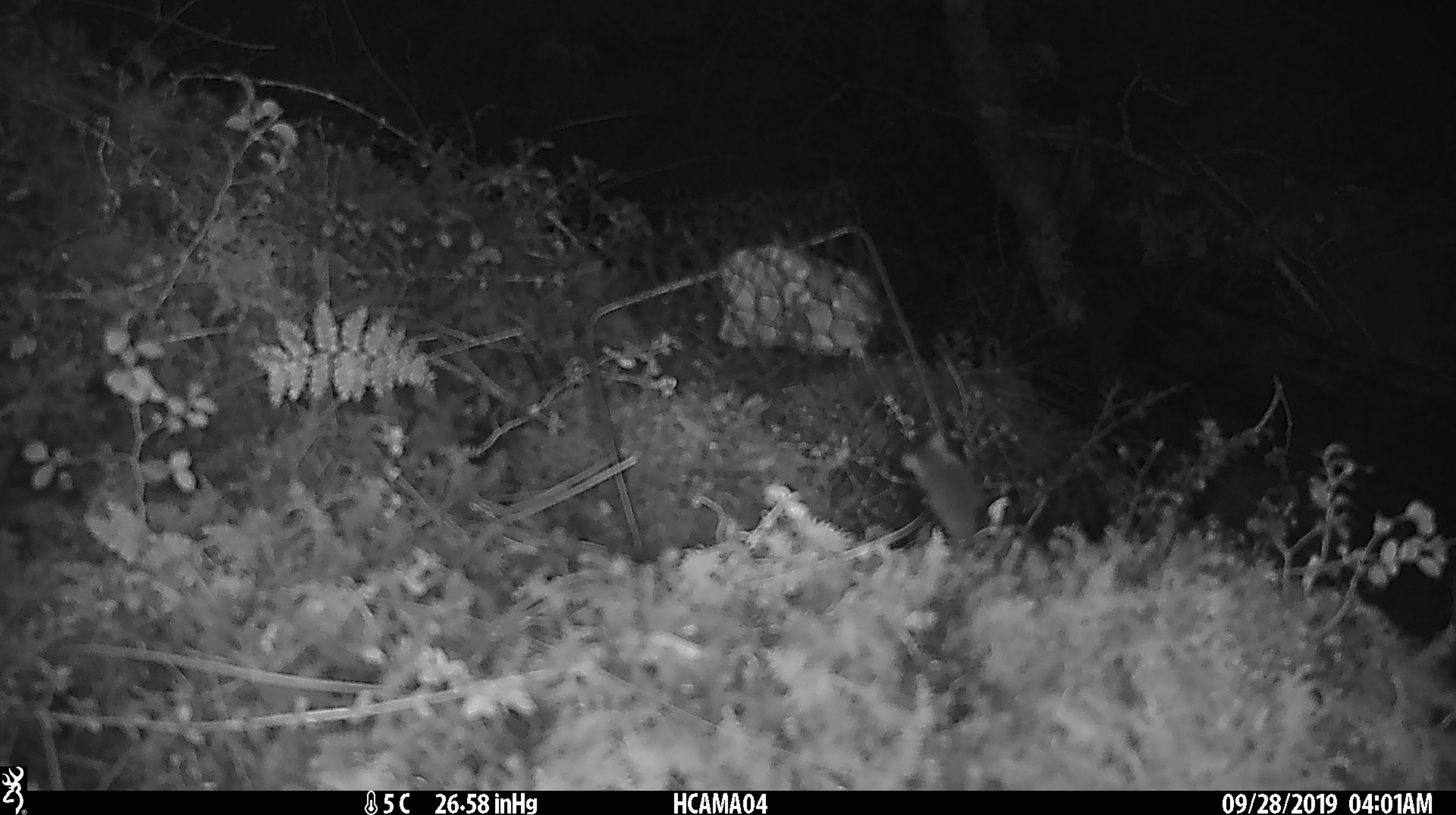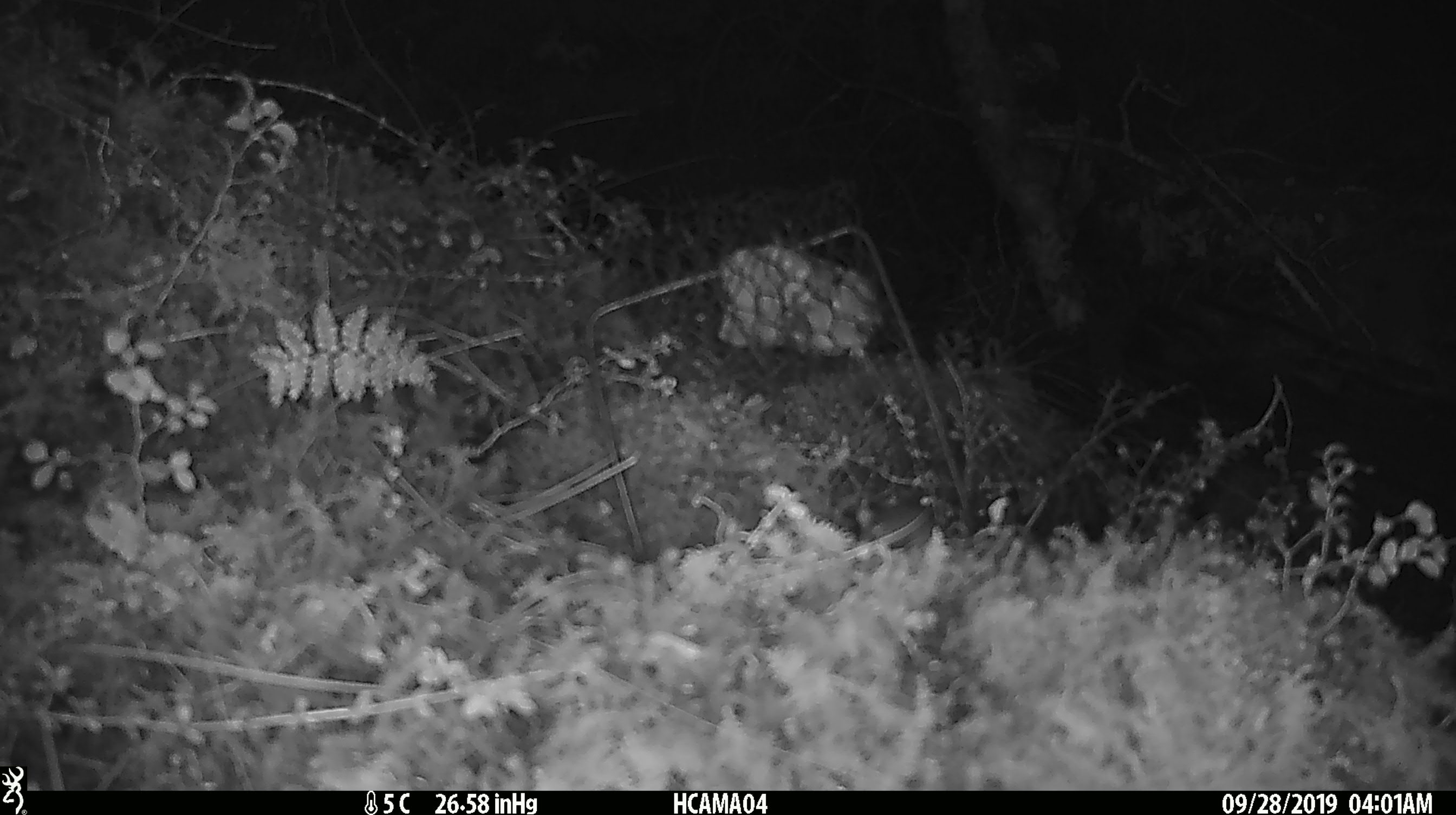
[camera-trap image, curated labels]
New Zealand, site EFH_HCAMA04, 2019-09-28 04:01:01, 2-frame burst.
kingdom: Animalia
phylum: Chordata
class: Mammalia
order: Rodentia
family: Muridae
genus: Mus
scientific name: Mus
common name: mouse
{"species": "mouse (Mus)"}